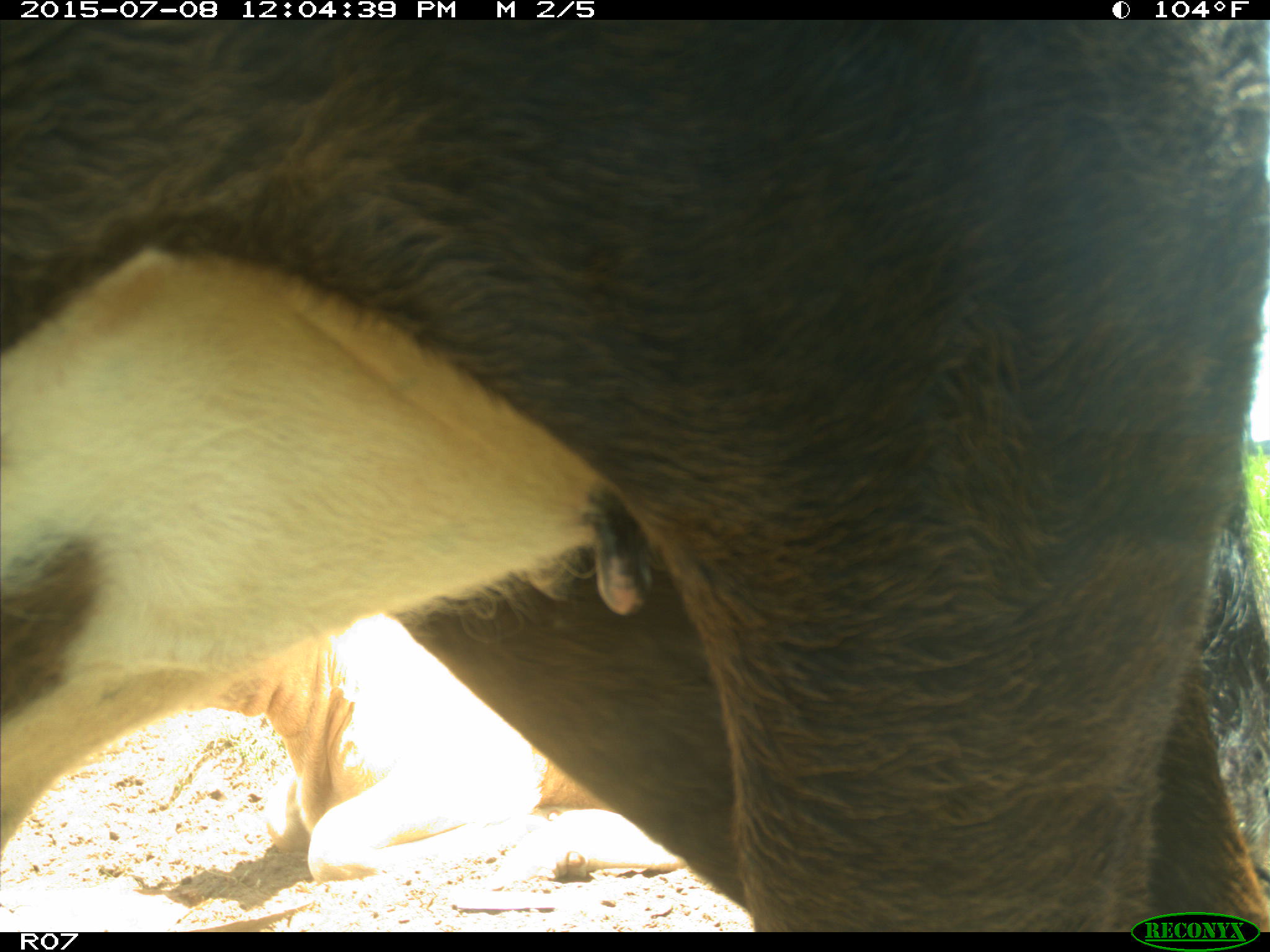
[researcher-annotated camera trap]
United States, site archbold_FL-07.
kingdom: Animalia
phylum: Chordata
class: Mammalia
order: Artiodactyla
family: Bovidae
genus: Bos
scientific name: Bos taurus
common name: domestic cow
Bos taurus (domestic cow).